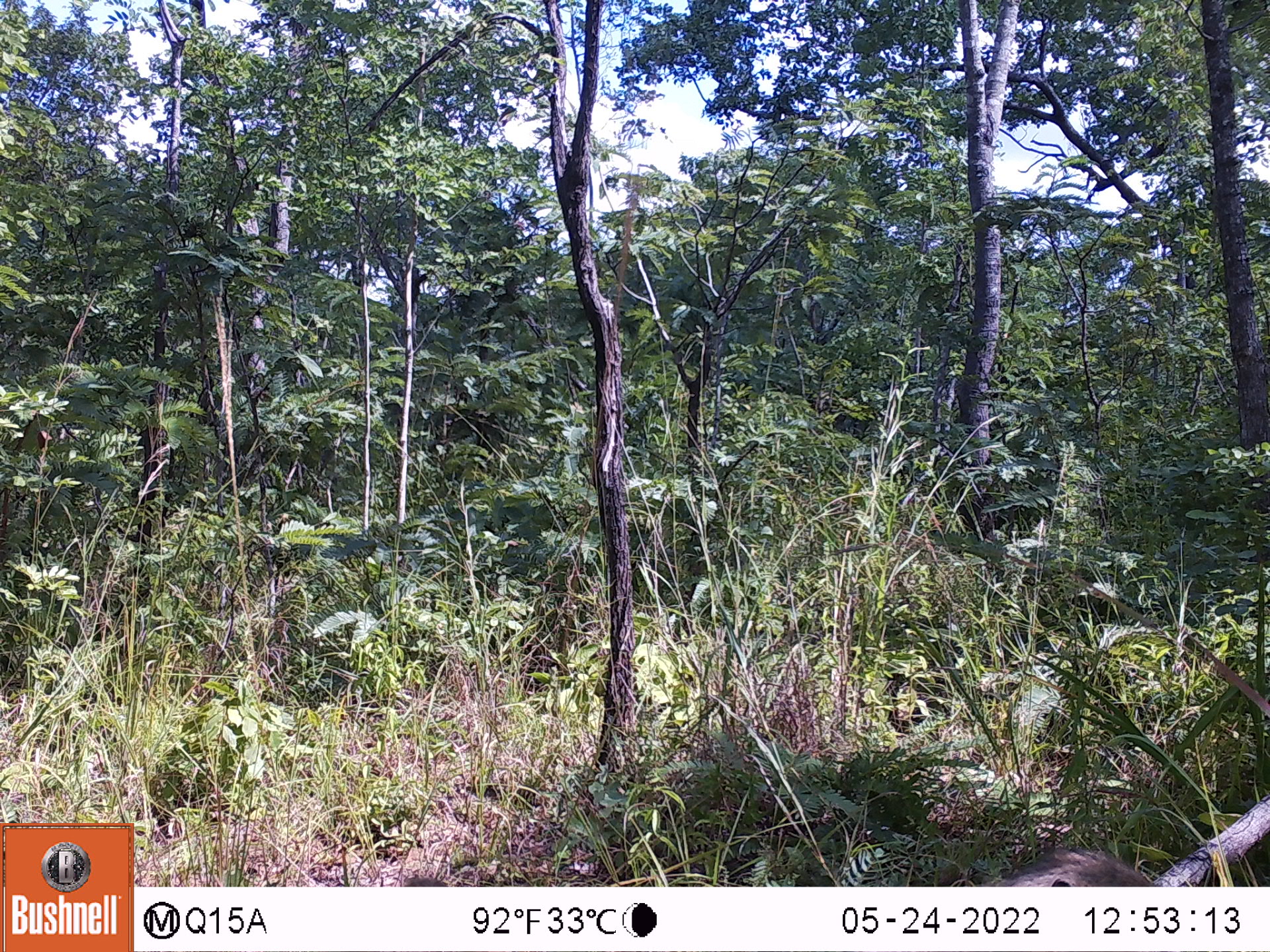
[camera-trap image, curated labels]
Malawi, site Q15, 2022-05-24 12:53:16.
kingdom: Animalia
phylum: Chordata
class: Mammalia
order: Primates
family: Cercopithecidae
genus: Papio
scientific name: Papio cynocephalus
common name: yellow baboon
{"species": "yellow baboon (Papio cynocephalus)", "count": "1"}